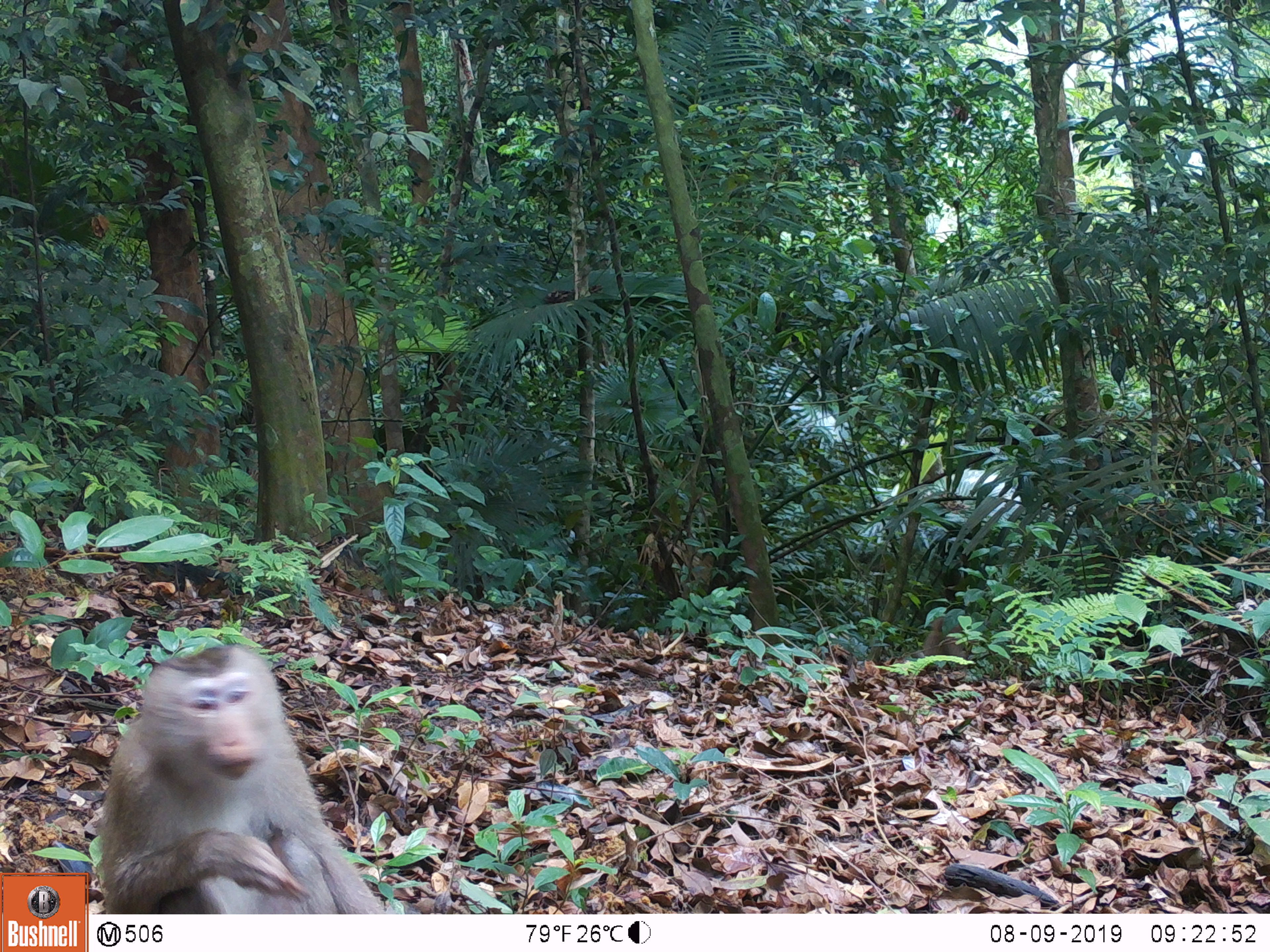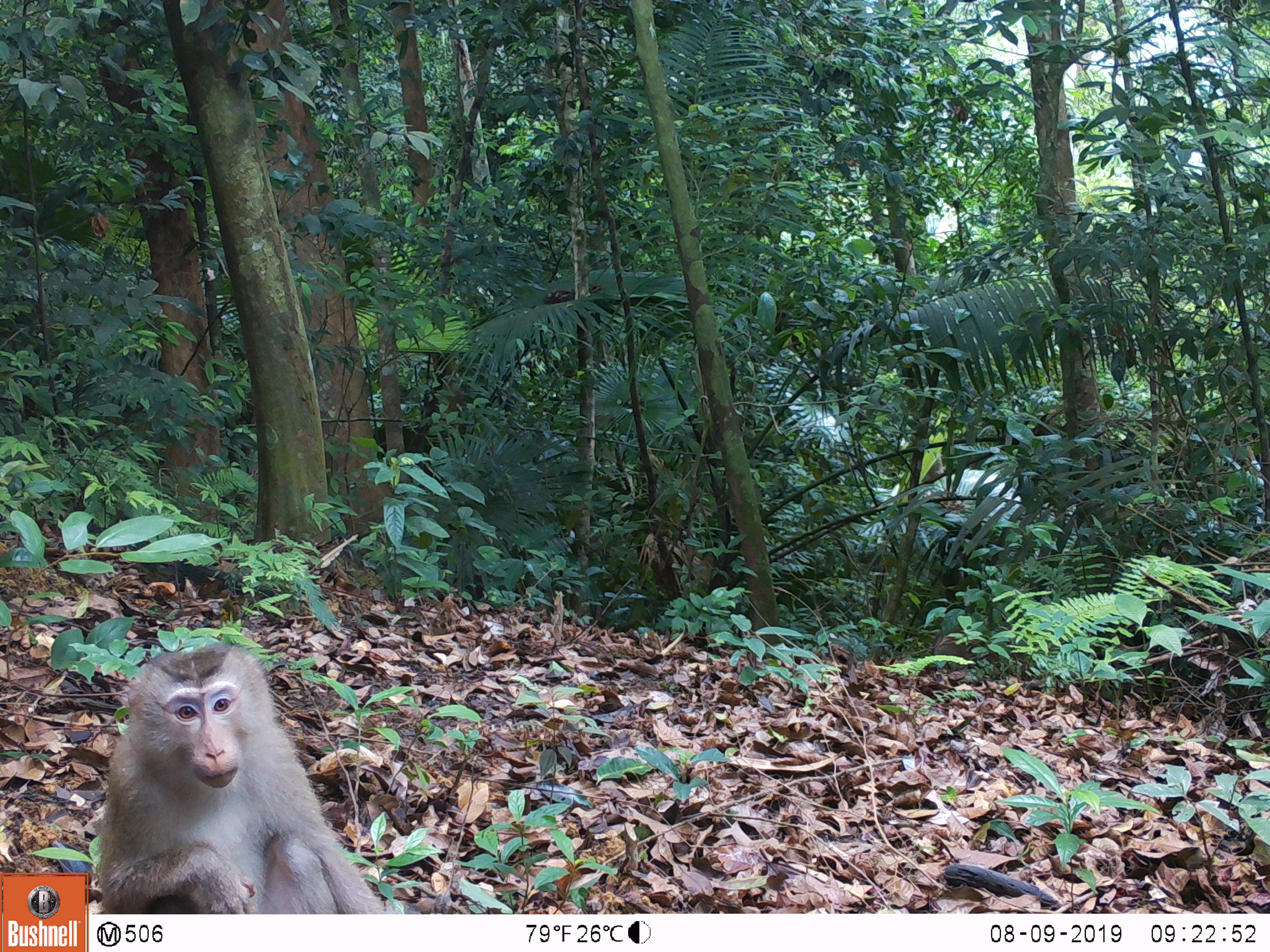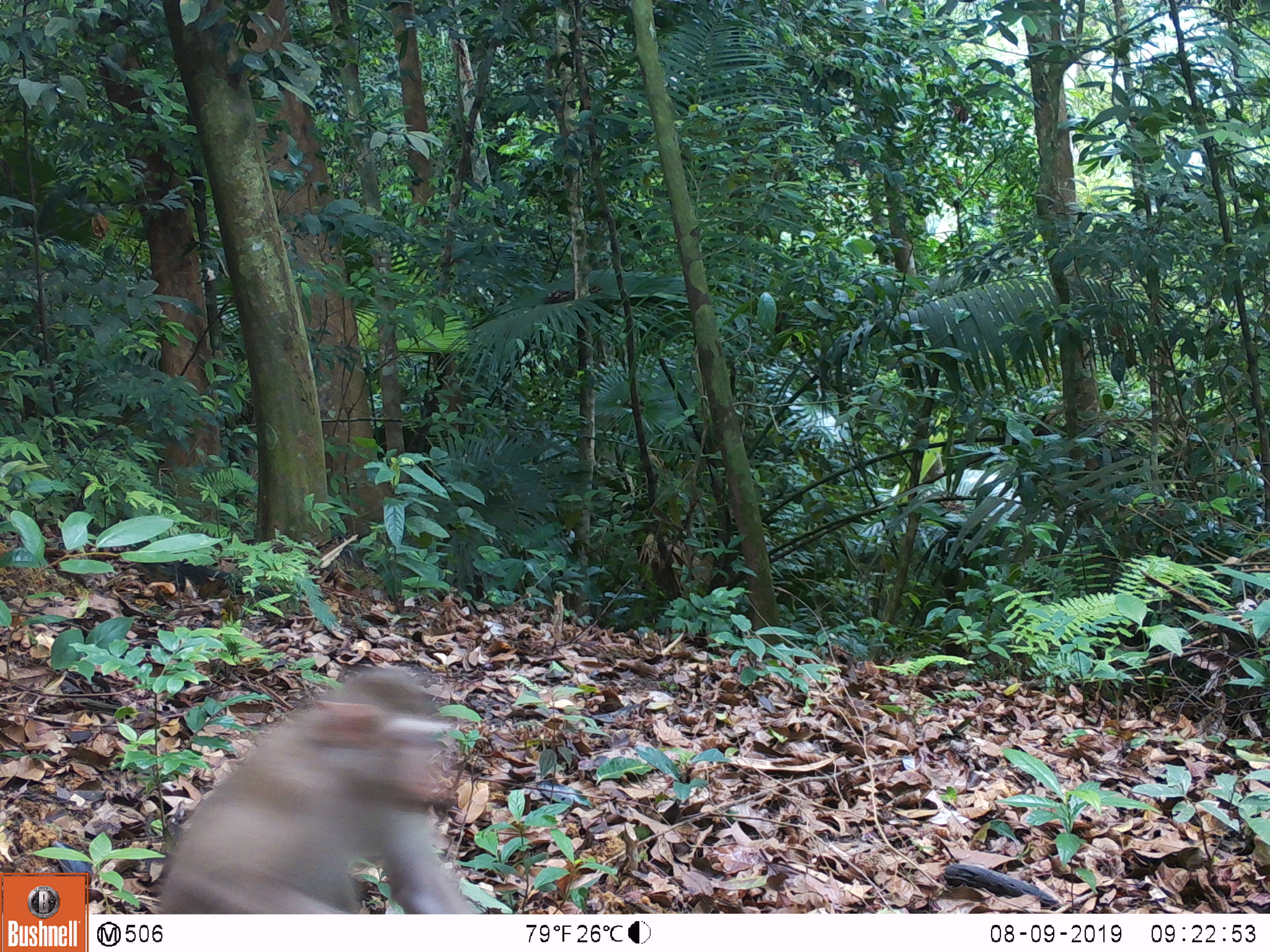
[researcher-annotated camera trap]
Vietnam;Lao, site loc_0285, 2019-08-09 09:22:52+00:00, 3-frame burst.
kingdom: Animalia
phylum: Chordata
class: Mammalia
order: Primates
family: Cercopithecidae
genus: Macaca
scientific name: Macaca nemestrina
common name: pig-tailed macaque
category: pig tailed macaque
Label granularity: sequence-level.